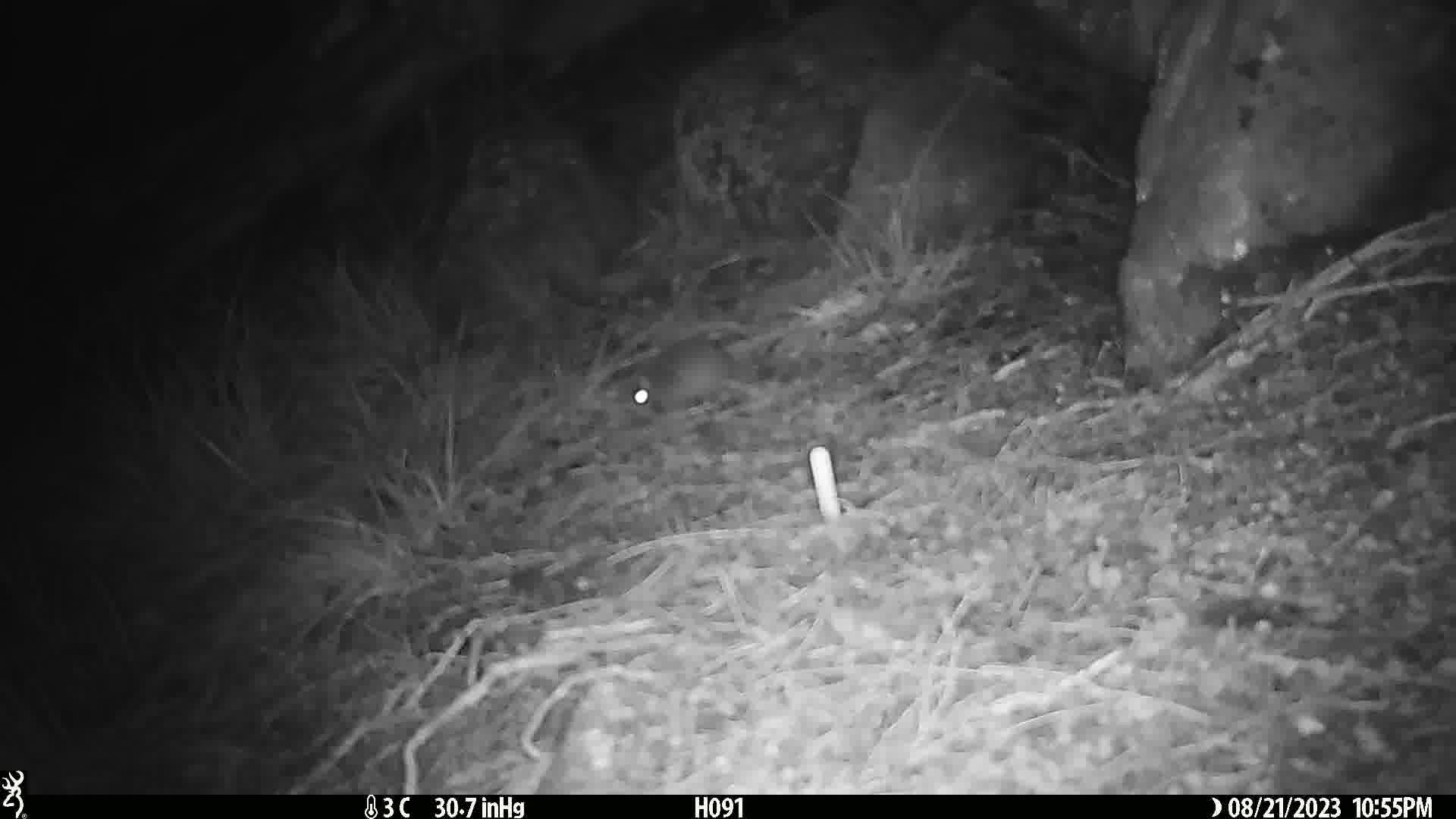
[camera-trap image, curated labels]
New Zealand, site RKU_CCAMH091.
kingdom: Animalia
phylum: Chordata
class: Mammalia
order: Rodentia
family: Muridae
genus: Rattus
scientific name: Rattus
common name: rat